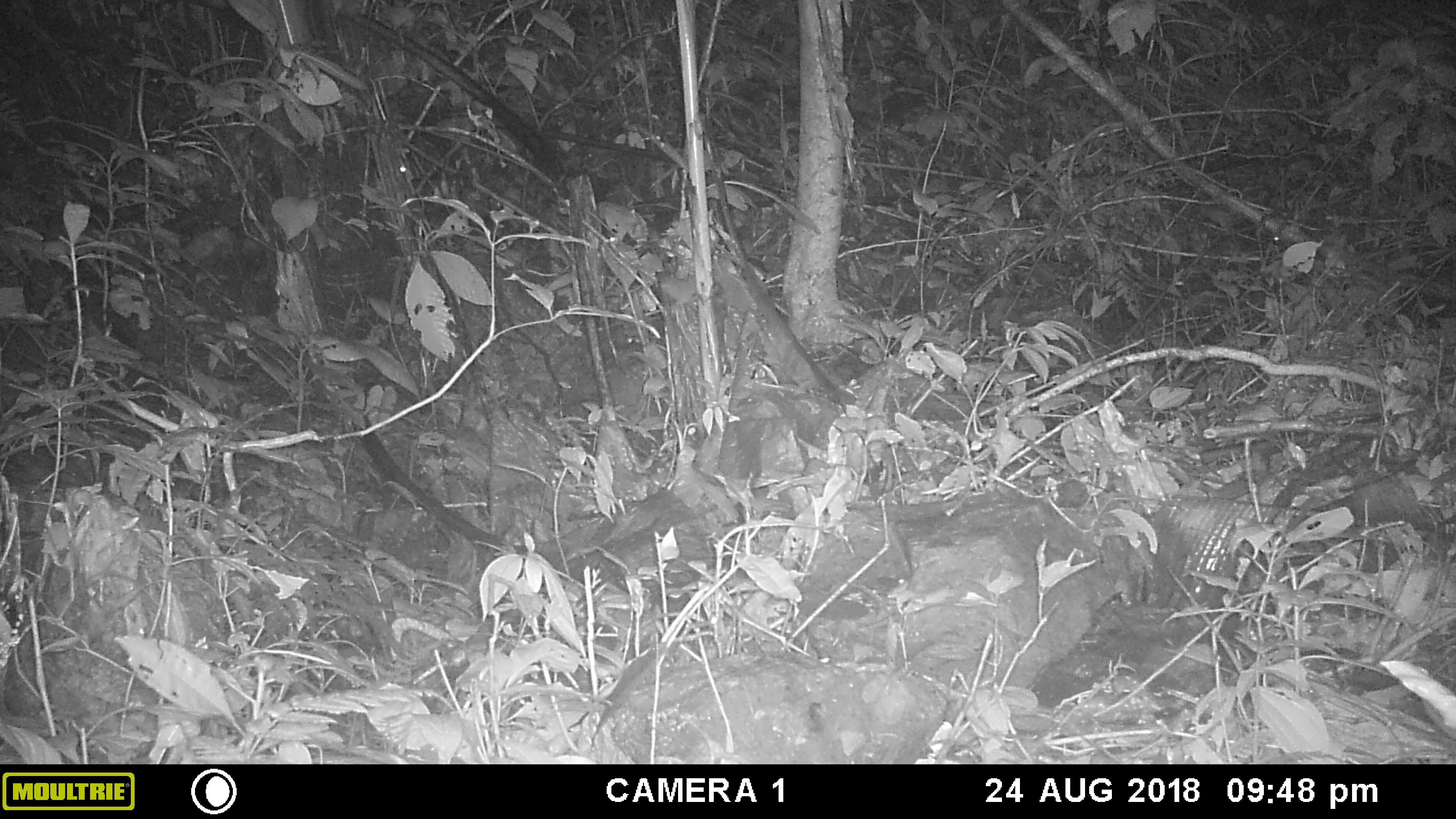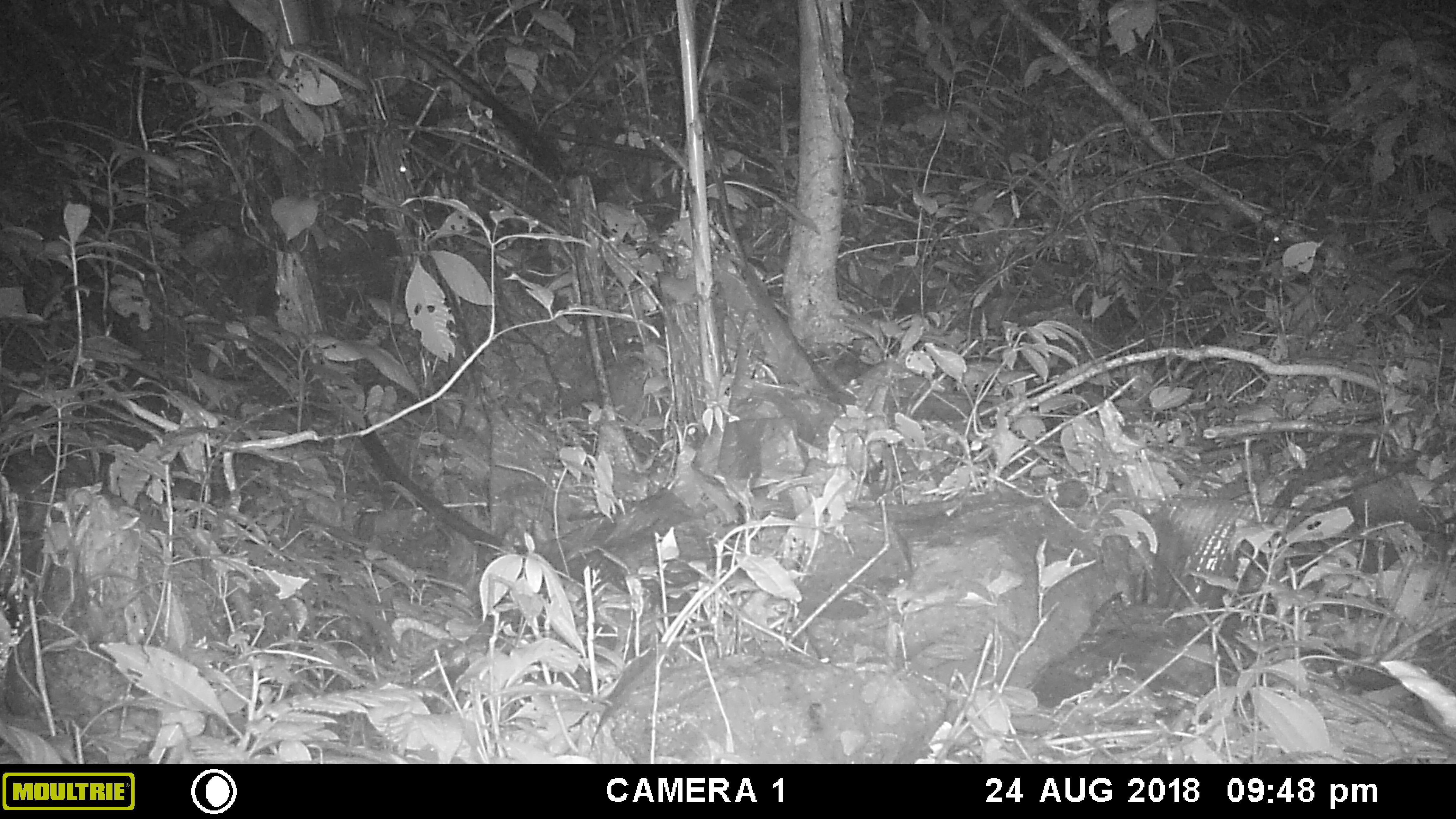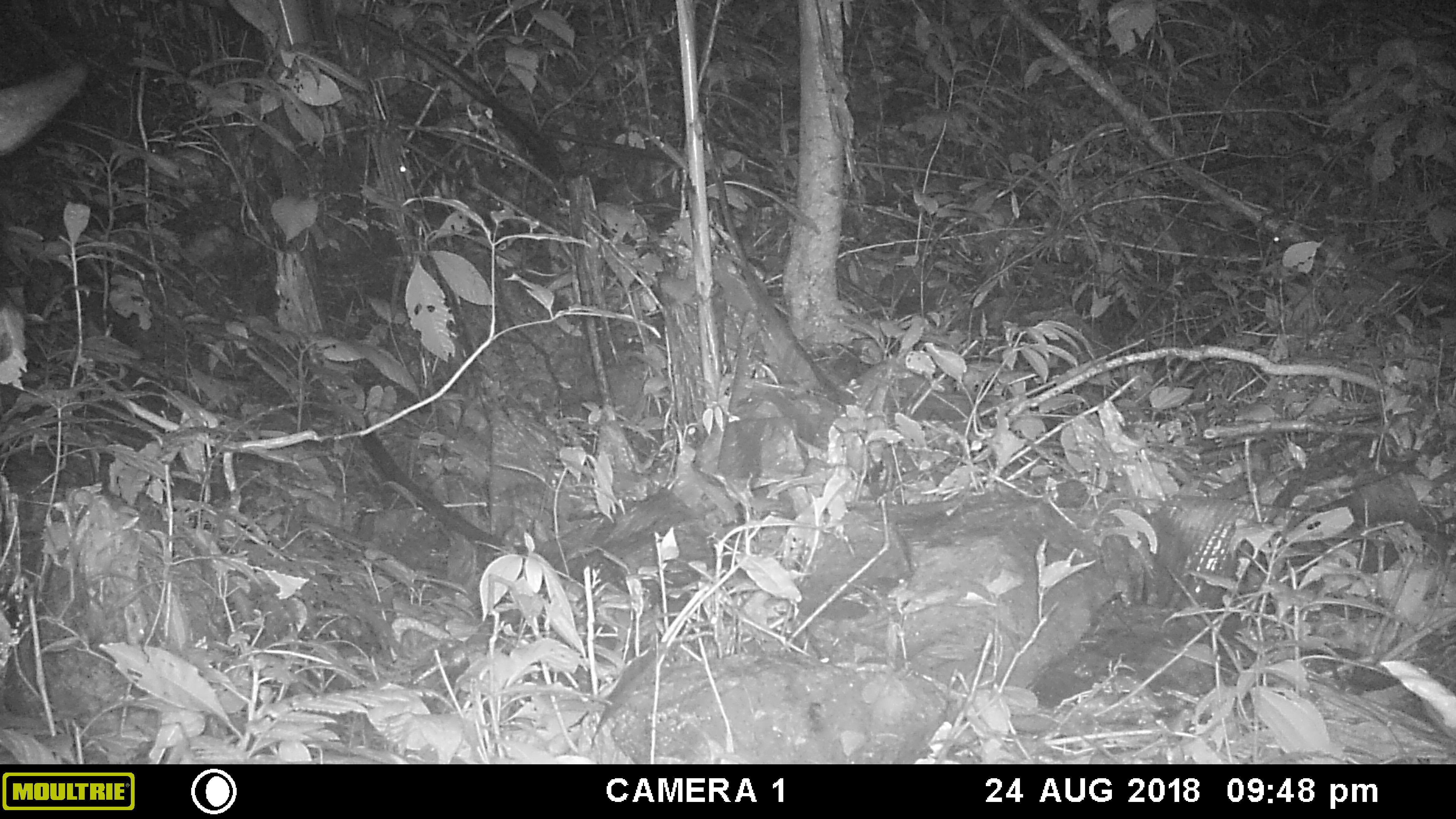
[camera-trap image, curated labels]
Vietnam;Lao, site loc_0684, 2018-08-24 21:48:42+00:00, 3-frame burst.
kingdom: Animalia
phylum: Chordata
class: Mammalia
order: Artiodactyla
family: Bovidae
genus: Capricornis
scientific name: Capricornis sumatraensis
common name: chinese serow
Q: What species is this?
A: Chinese serow (Capricornis sumatraensis).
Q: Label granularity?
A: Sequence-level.